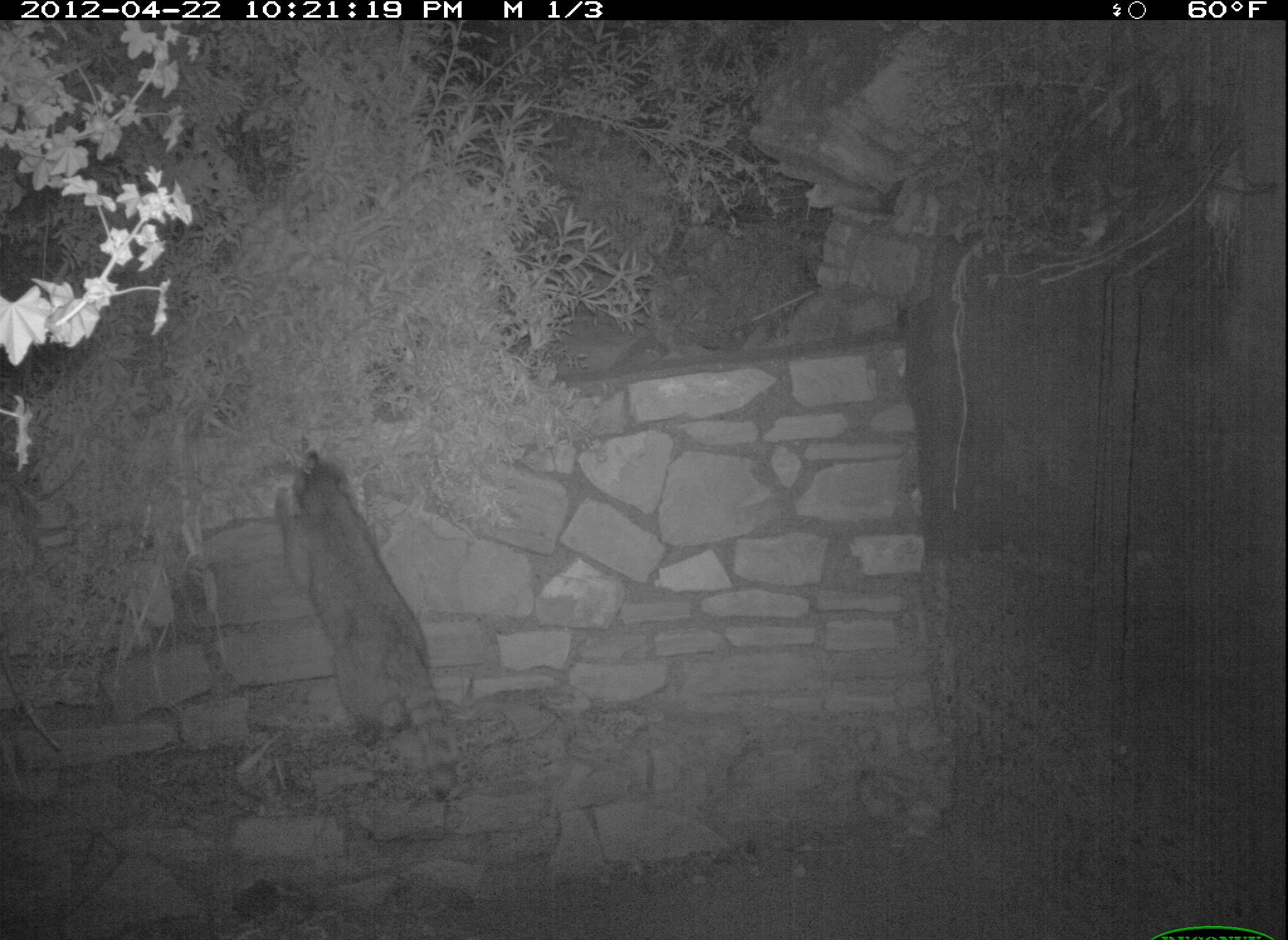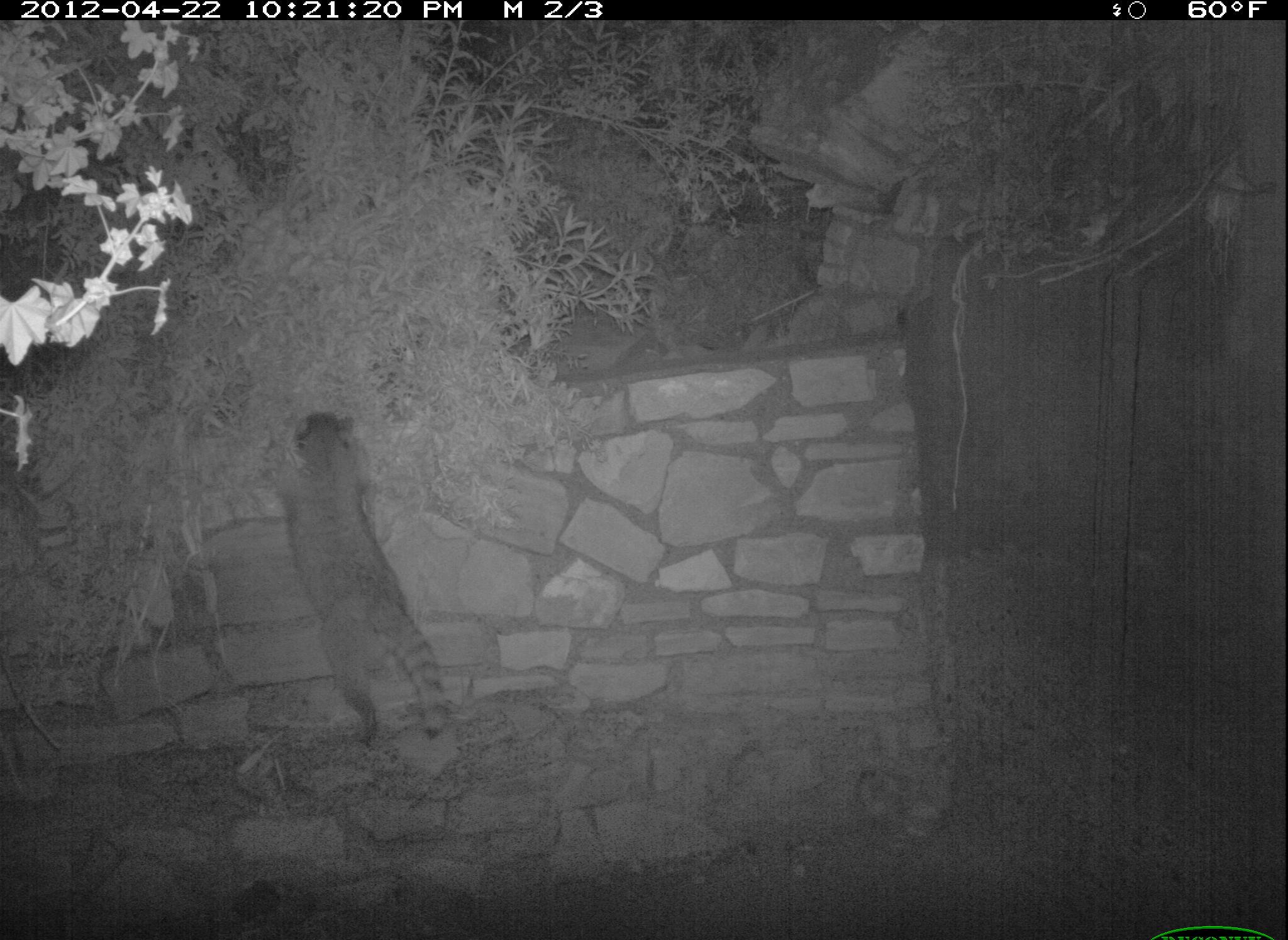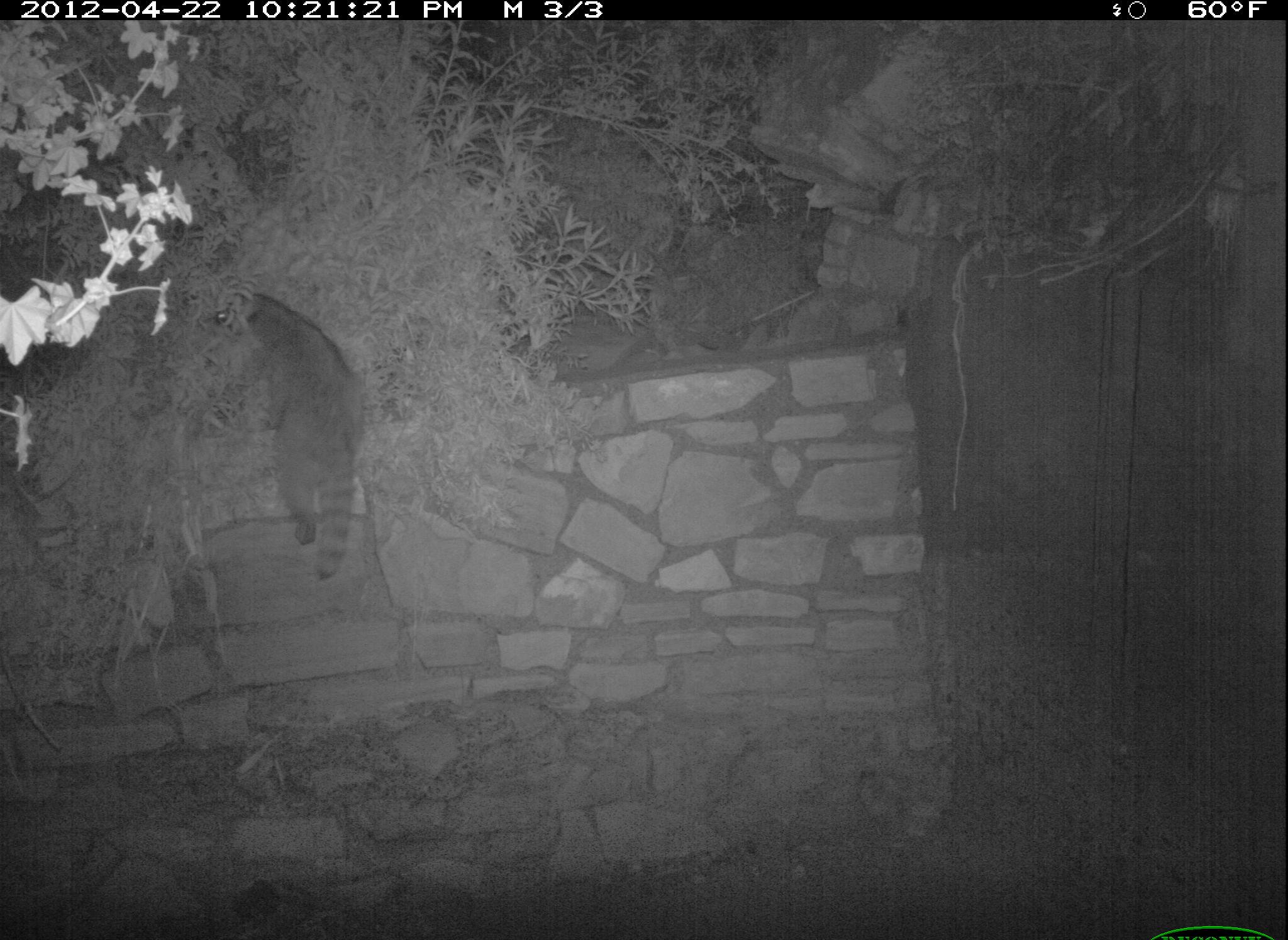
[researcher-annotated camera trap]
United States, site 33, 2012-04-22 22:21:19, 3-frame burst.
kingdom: Animalia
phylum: Chordata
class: Mammalia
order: Carnivora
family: Procyonidae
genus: Procyon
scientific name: Procyon lotor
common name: raccoon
Raccoon (Procyon lotor).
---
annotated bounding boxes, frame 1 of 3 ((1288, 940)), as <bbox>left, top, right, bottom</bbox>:
raccoon: <bbox>274, 446, 469, 805</bbox>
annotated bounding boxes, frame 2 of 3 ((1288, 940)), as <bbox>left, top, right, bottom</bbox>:
raccoon: <bbox>258, 407, 453, 751</bbox>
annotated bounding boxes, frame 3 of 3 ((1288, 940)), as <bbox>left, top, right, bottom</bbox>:
raccoon: <bbox>197, 285, 383, 590</bbox>